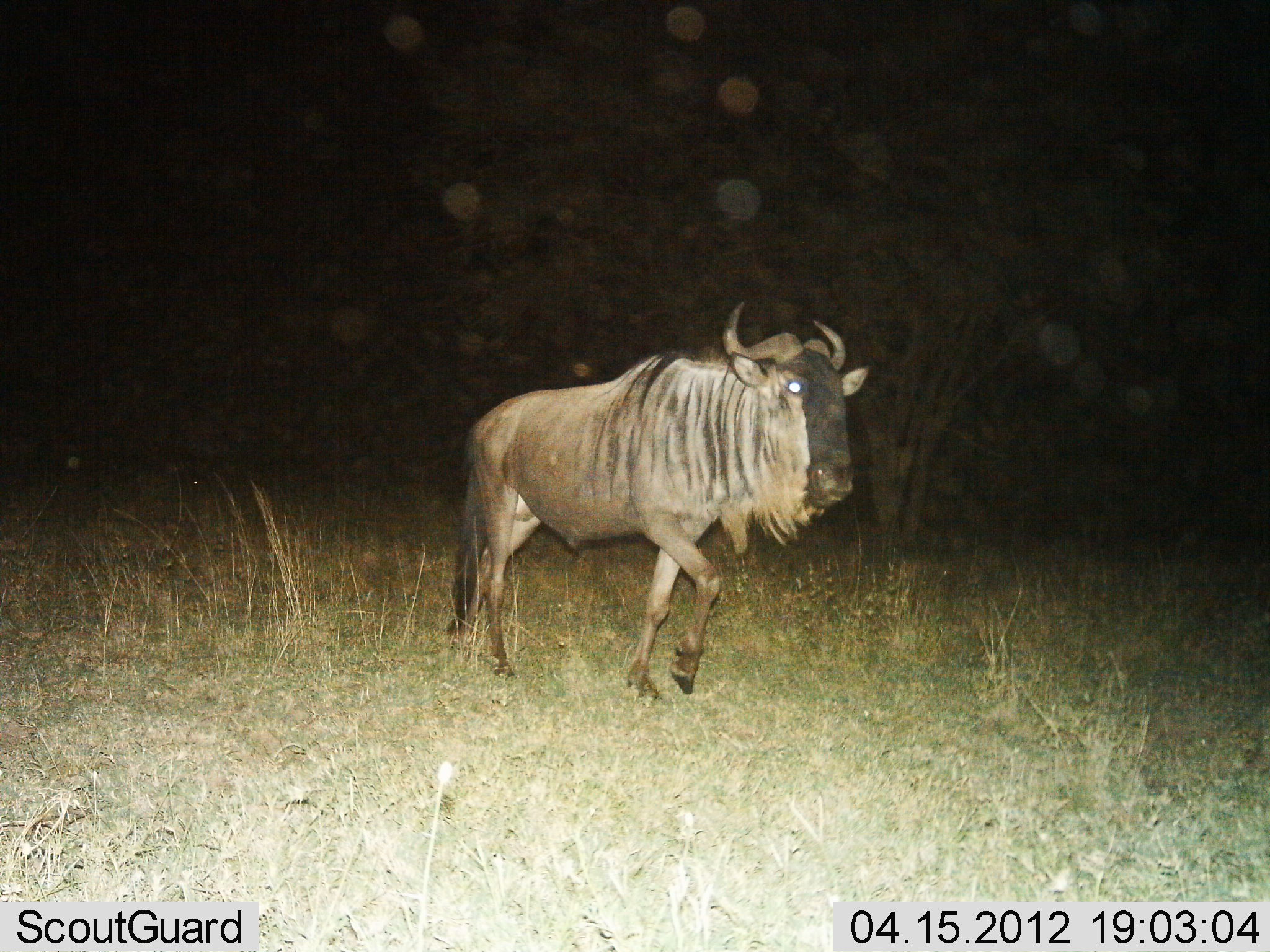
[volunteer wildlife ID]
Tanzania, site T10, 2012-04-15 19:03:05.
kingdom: Animalia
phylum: Chordata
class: Mammalia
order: Artiodactyla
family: Bovidae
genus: Connochaetes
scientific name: Connochaetes taurinus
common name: blue wildebeest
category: wildebeest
Wildebeest (blue wildebeest) (Connochaetes taurinus), count 1. Behavior (volunteer vote fractions): standing 0%, resting 0%, moving 100%, interacting 0%. Young present (vote fraction): 0%. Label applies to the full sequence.